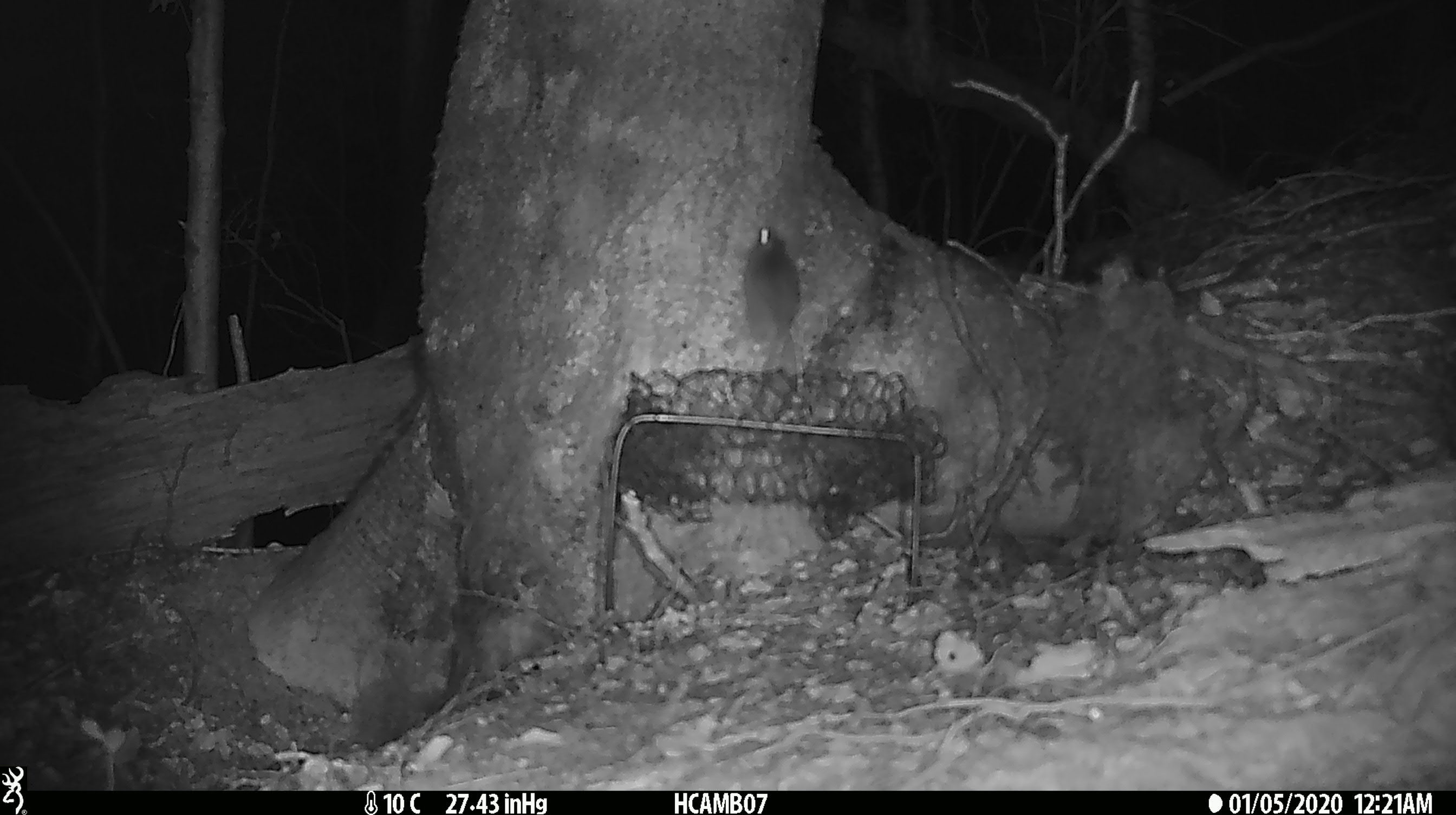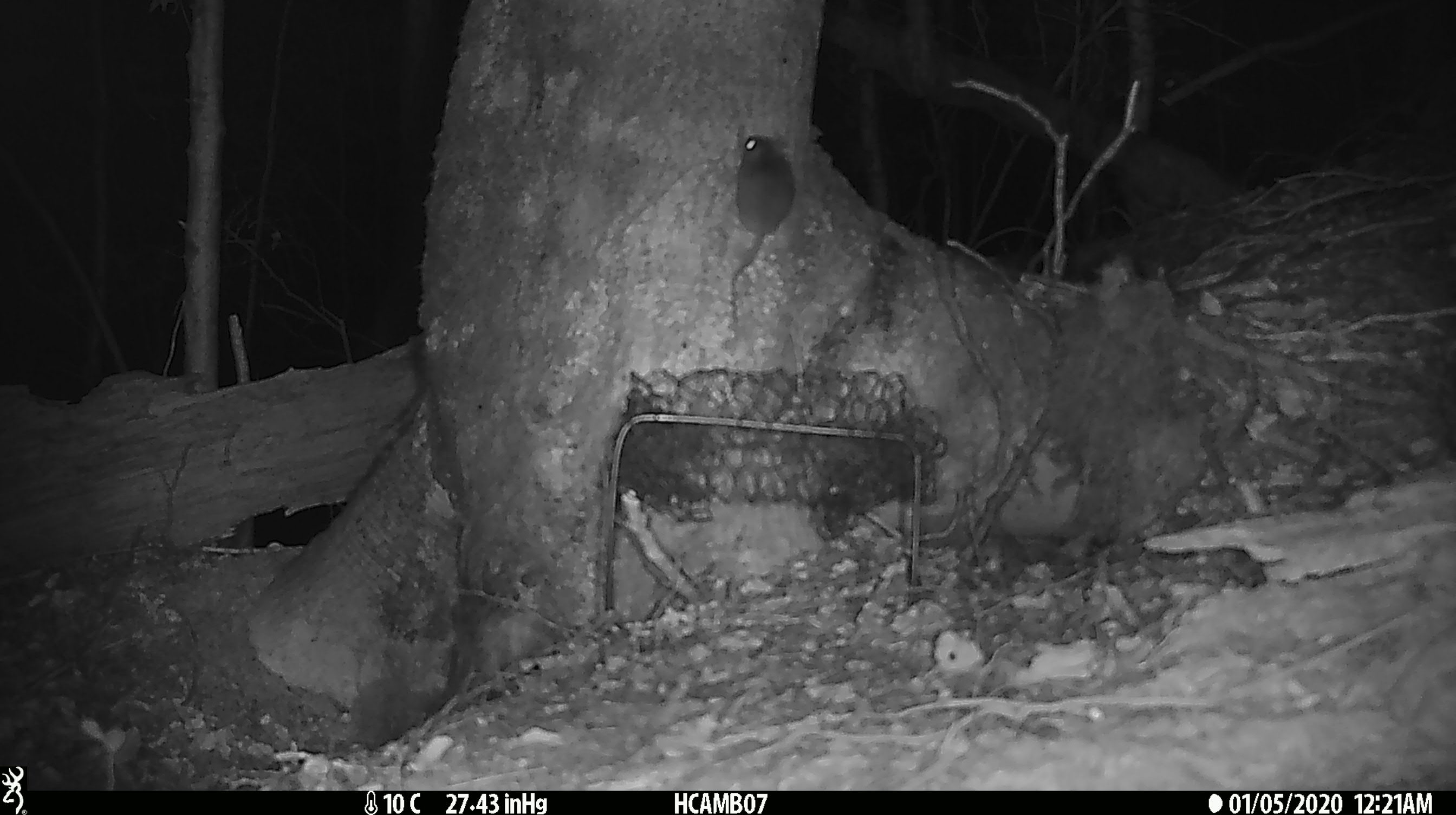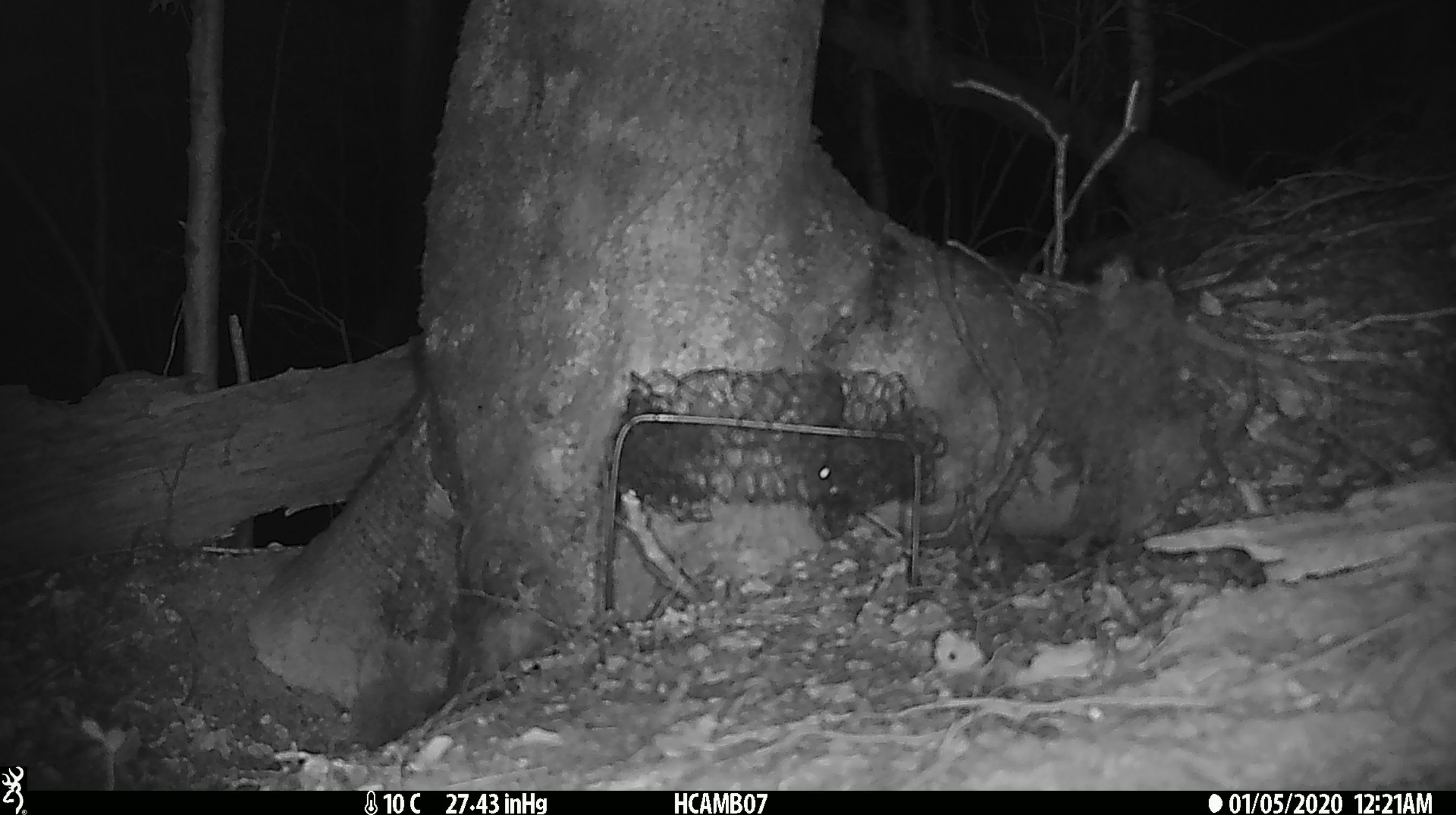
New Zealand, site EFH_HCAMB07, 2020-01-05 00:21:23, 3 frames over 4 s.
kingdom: Animalia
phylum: Chordata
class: Mammalia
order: Rodentia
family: Muridae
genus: Mus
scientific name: Mus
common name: mouse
Mouse (Mus).